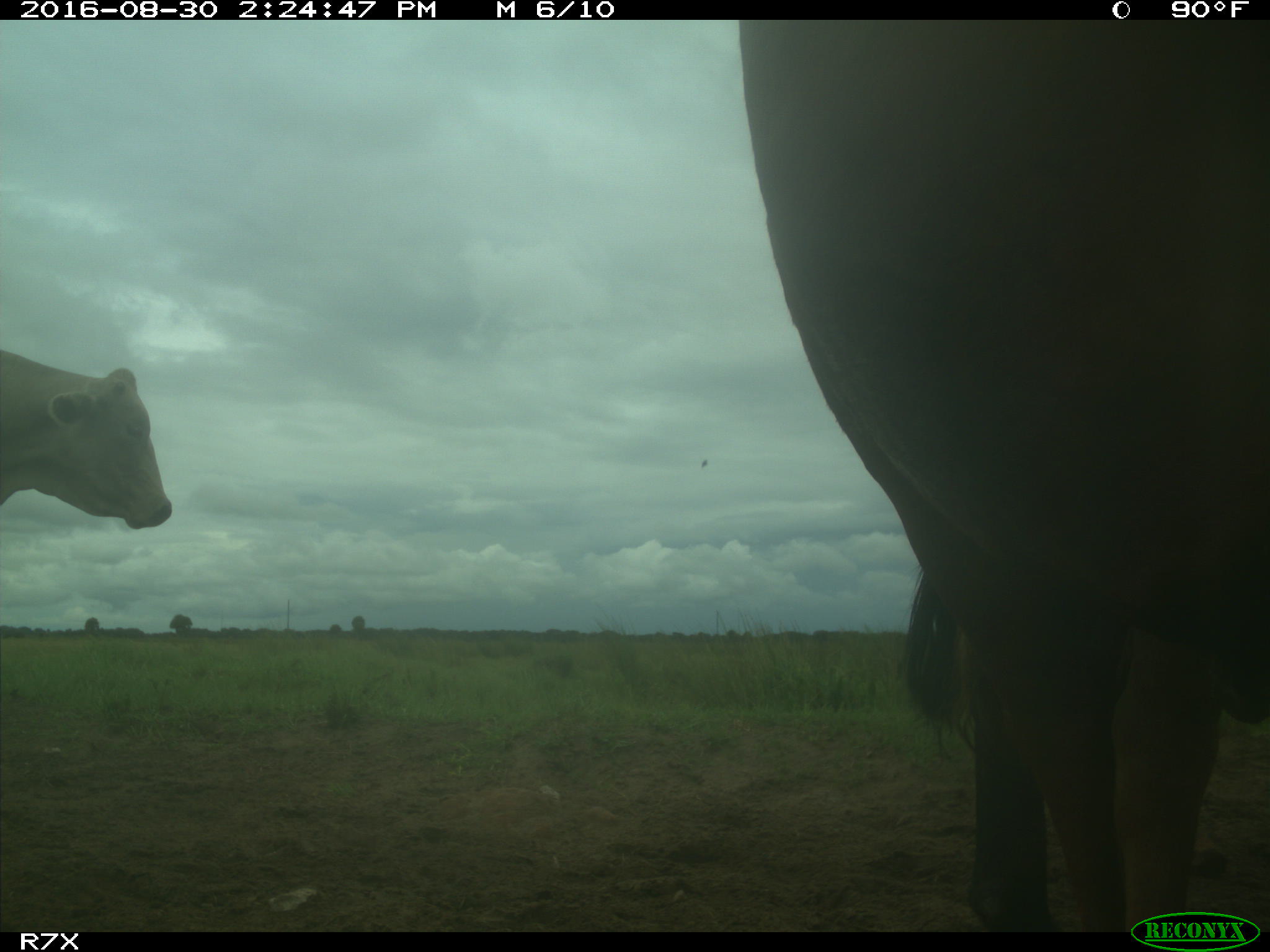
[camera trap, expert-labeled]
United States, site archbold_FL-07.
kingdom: Animalia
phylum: Chordata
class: Mammalia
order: Artiodactyla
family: Bovidae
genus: Bos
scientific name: Bos taurus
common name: domestic cow